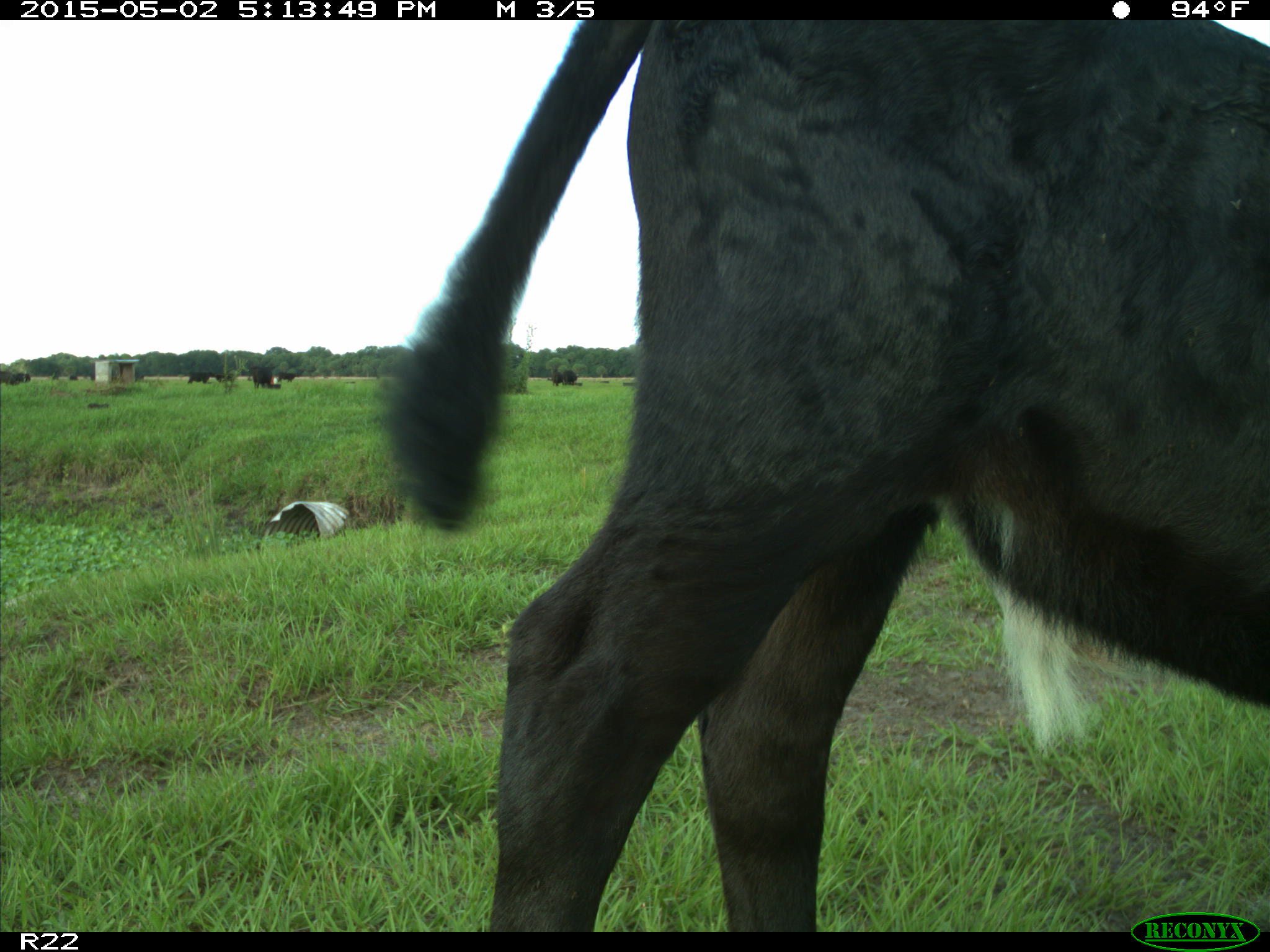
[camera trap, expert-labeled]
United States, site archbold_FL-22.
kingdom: Animalia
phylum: Chordata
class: Mammalia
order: Artiodactyla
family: Bovidae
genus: Bos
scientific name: Bos taurus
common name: domestic cow